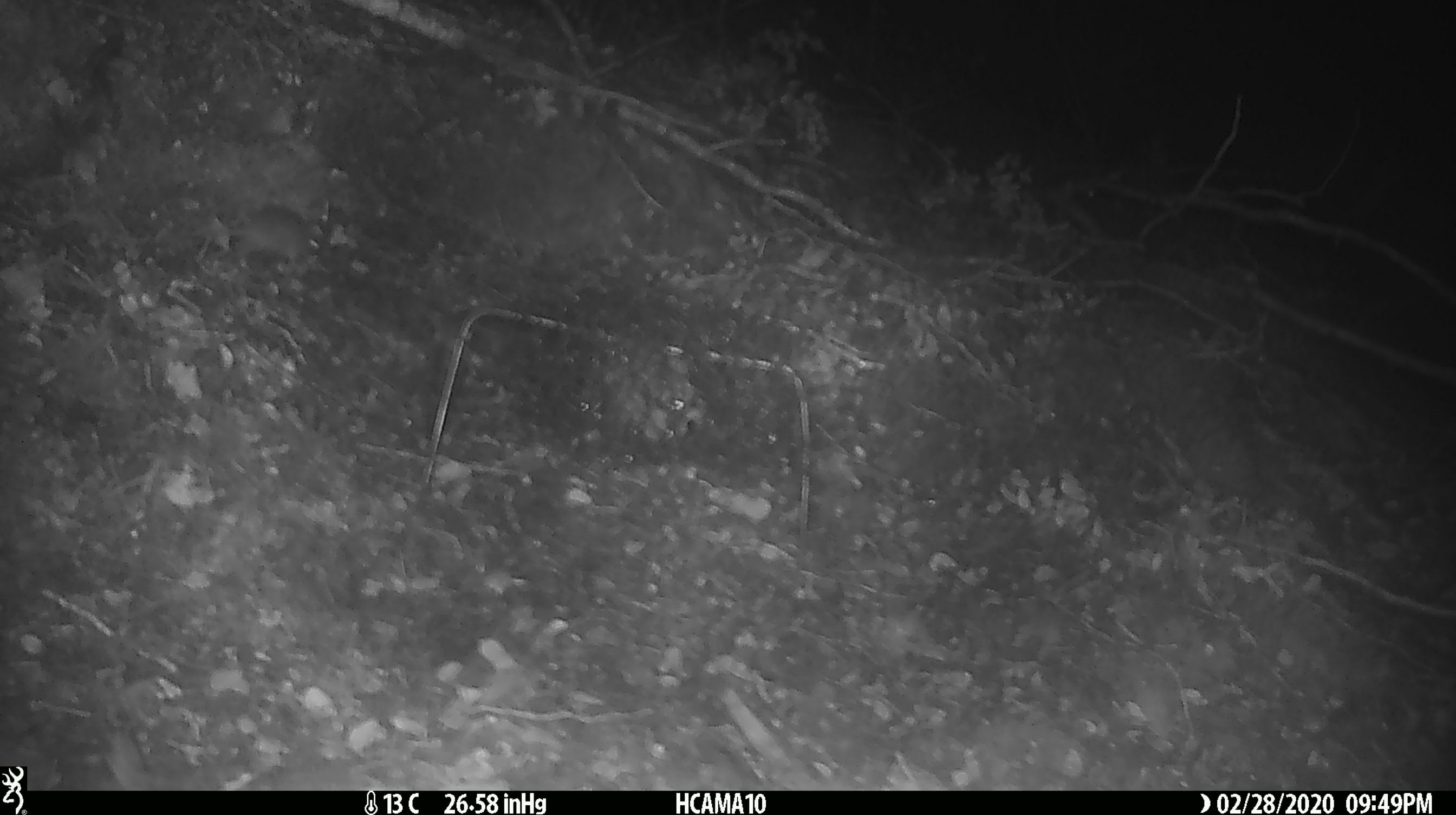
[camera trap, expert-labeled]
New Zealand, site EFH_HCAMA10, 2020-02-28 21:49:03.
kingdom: Animalia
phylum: Chordata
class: Mammalia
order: Rodentia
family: Muridae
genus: Mus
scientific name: Mus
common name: mouse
Mouse (Mus).